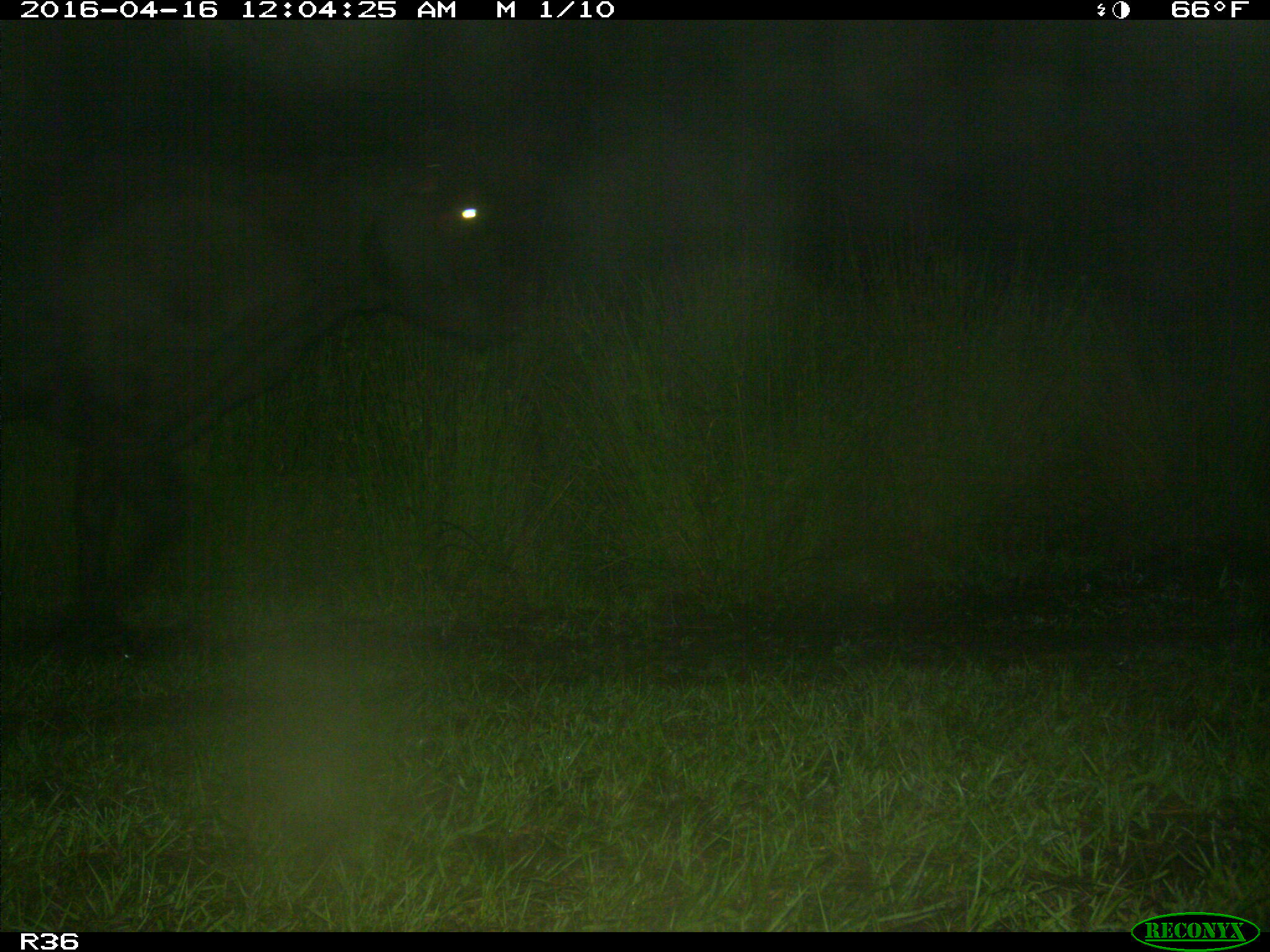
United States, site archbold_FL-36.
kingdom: Animalia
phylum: Chordata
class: Mammalia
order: Artiodactyla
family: Bovidae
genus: Bos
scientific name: Bos taurus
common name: domestic cow